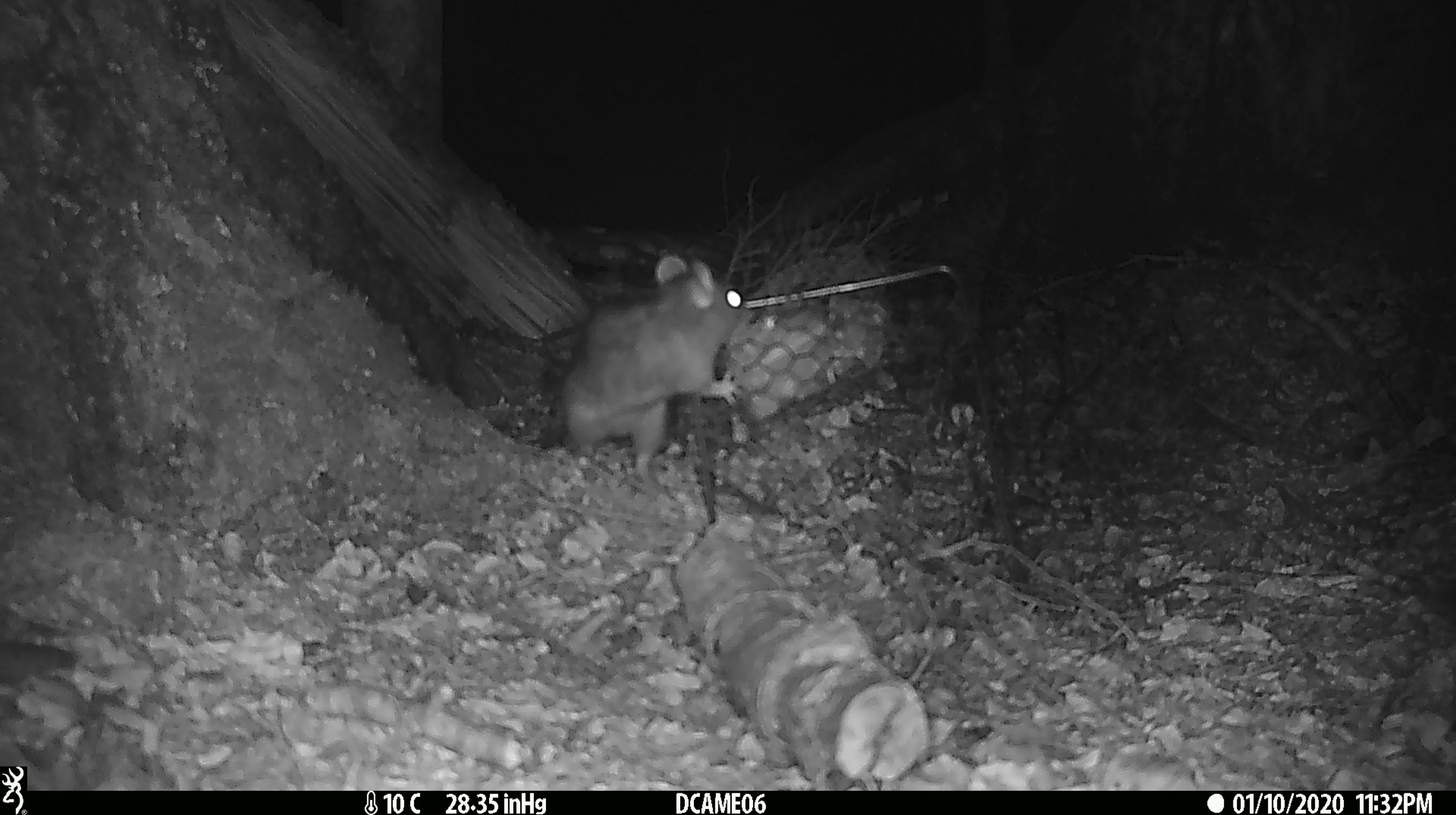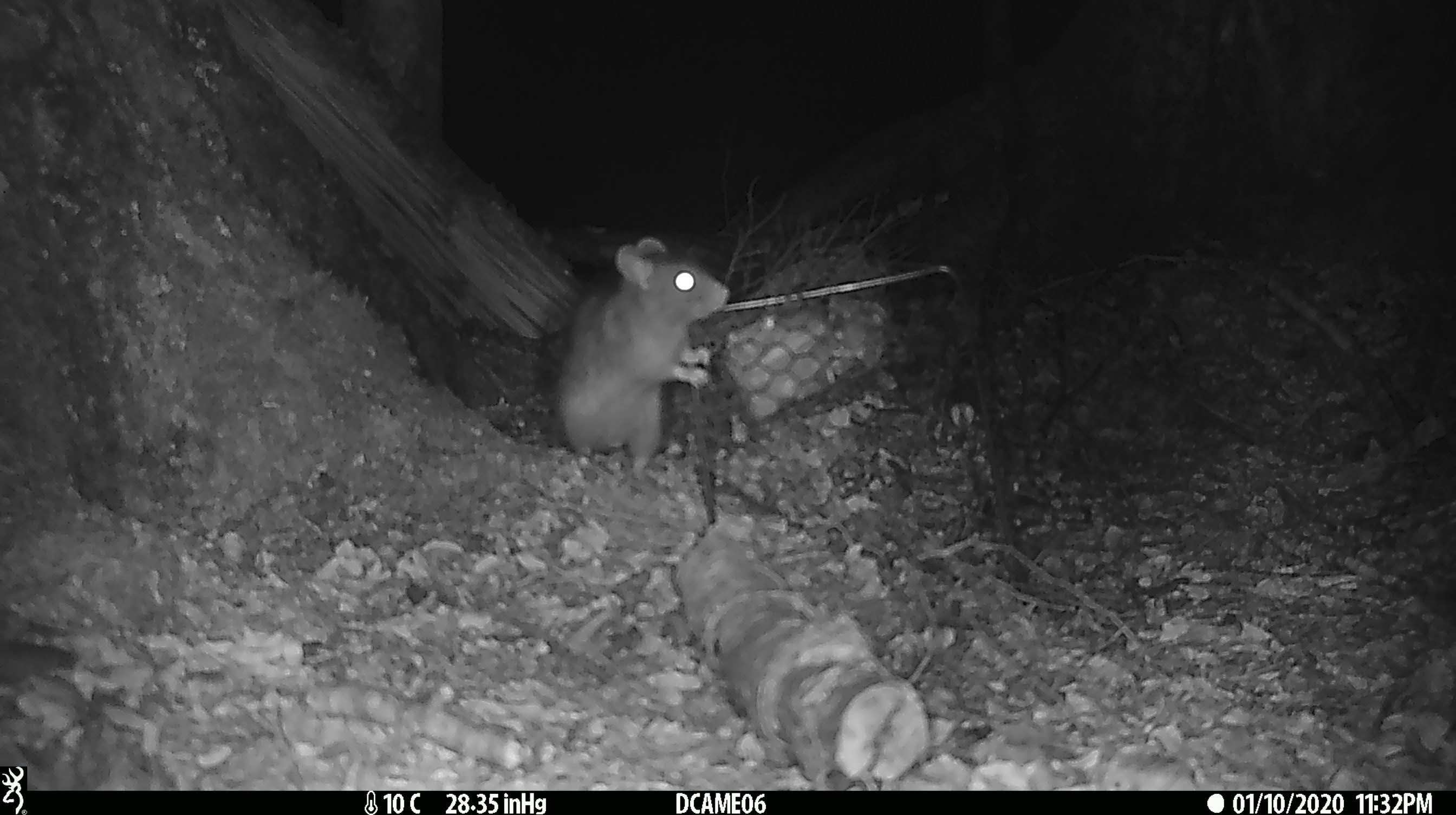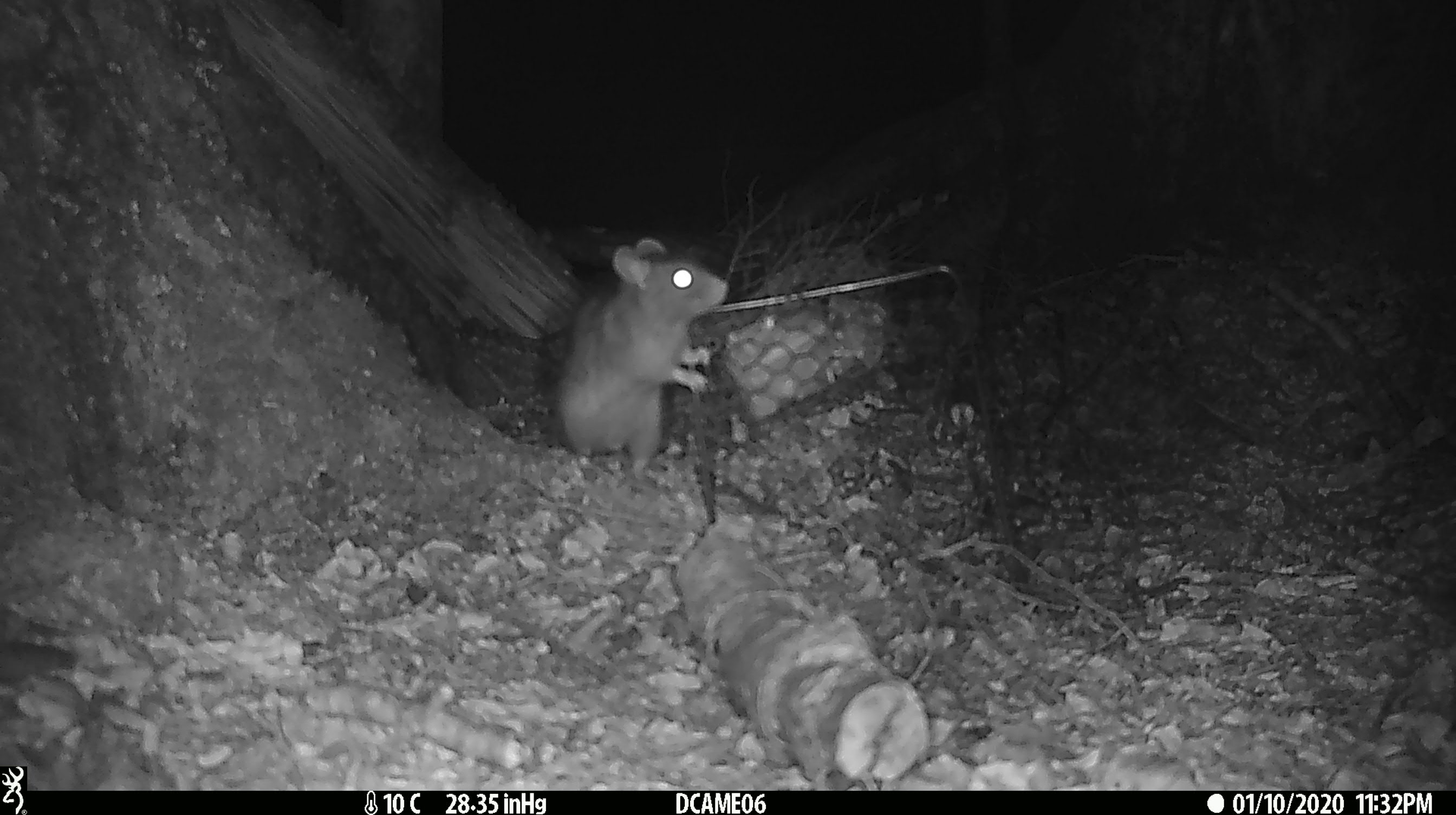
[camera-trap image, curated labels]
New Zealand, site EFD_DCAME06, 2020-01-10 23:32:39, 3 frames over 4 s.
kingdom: Animalia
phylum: Chordata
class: Mammalia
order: Rodentia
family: Muridae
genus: Rattus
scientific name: Rattus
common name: rat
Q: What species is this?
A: Rat (Rattus).